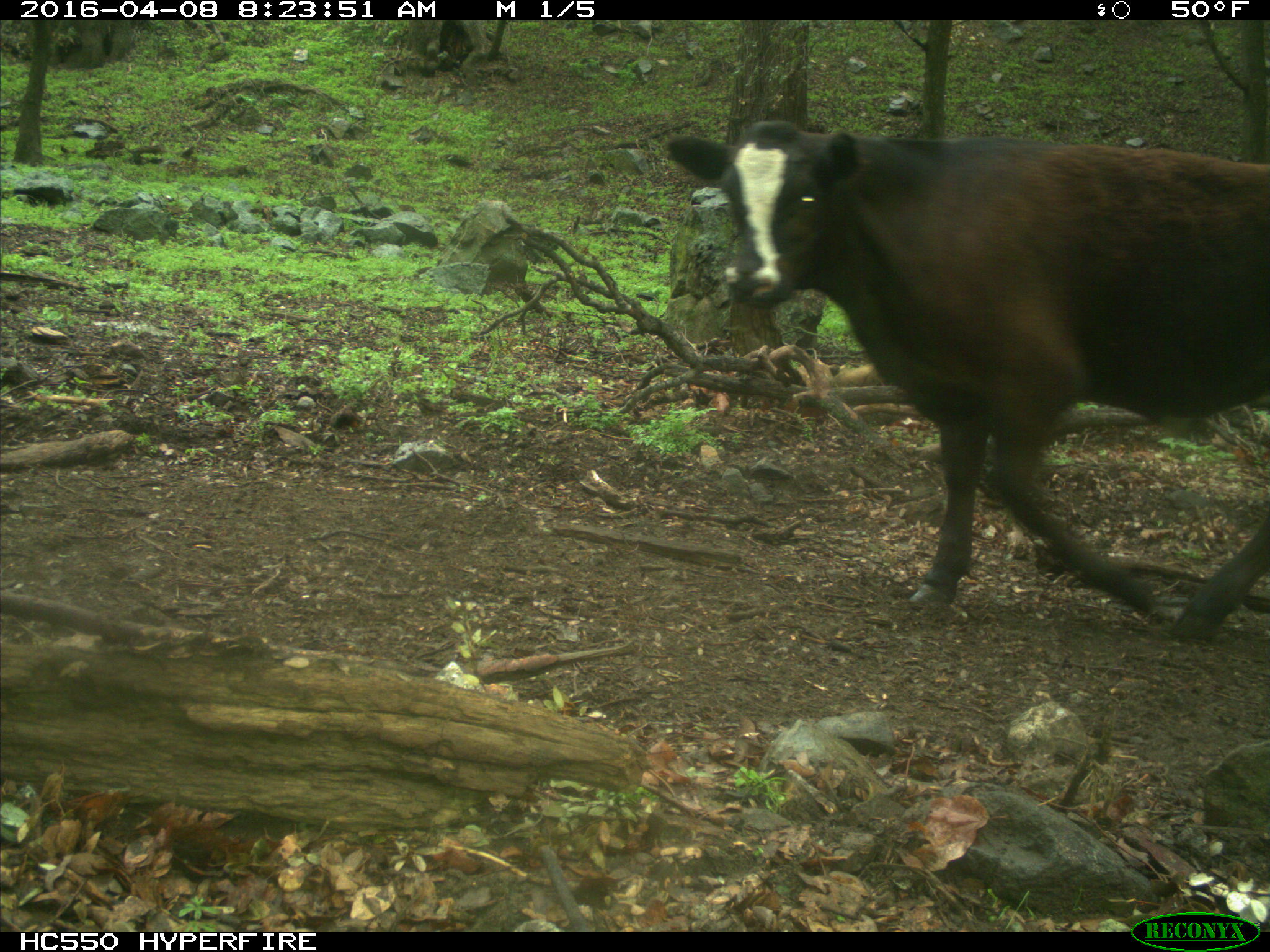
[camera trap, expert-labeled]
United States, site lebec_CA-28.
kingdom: Animalia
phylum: Chordata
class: Mammalia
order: Artiodactyla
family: Bovidae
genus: Bos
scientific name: Bos taurus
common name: domestic cow